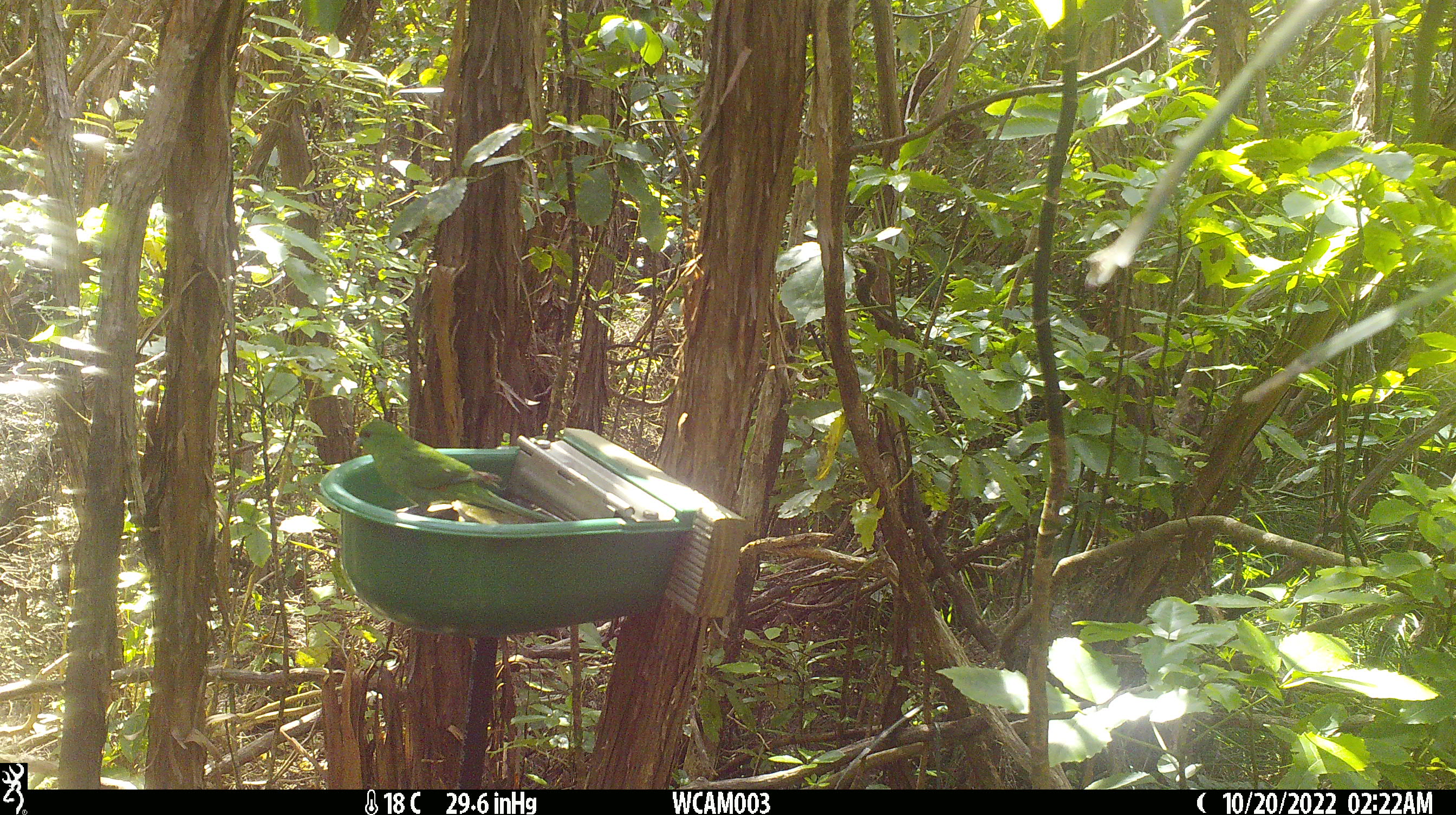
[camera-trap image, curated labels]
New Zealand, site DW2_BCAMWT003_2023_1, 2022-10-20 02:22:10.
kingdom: Animalia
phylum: Chordata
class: Aves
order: Psittaciformes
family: Psittaculidae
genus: Cyanoramphus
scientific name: Cyanoramphus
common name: parakeet